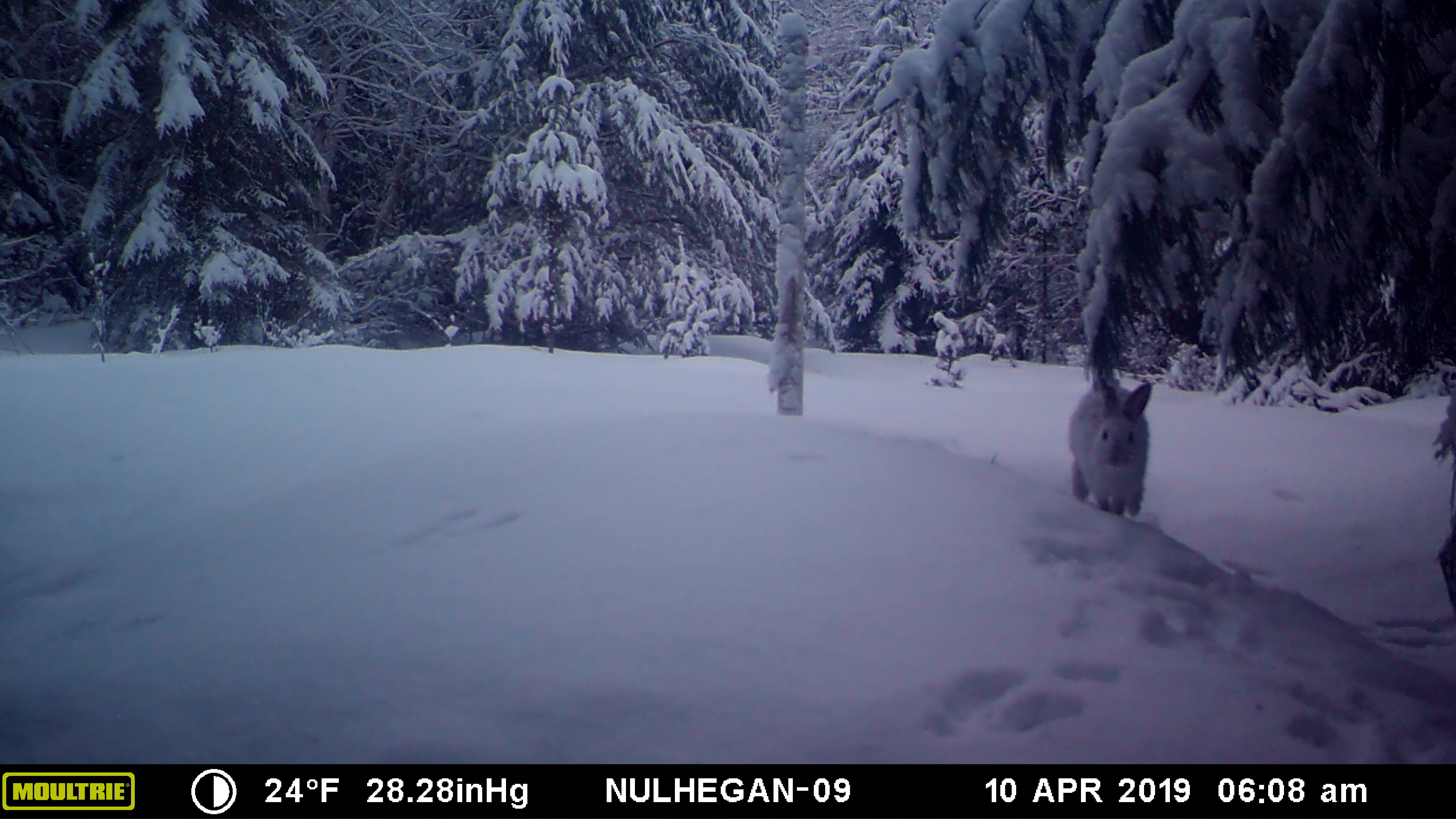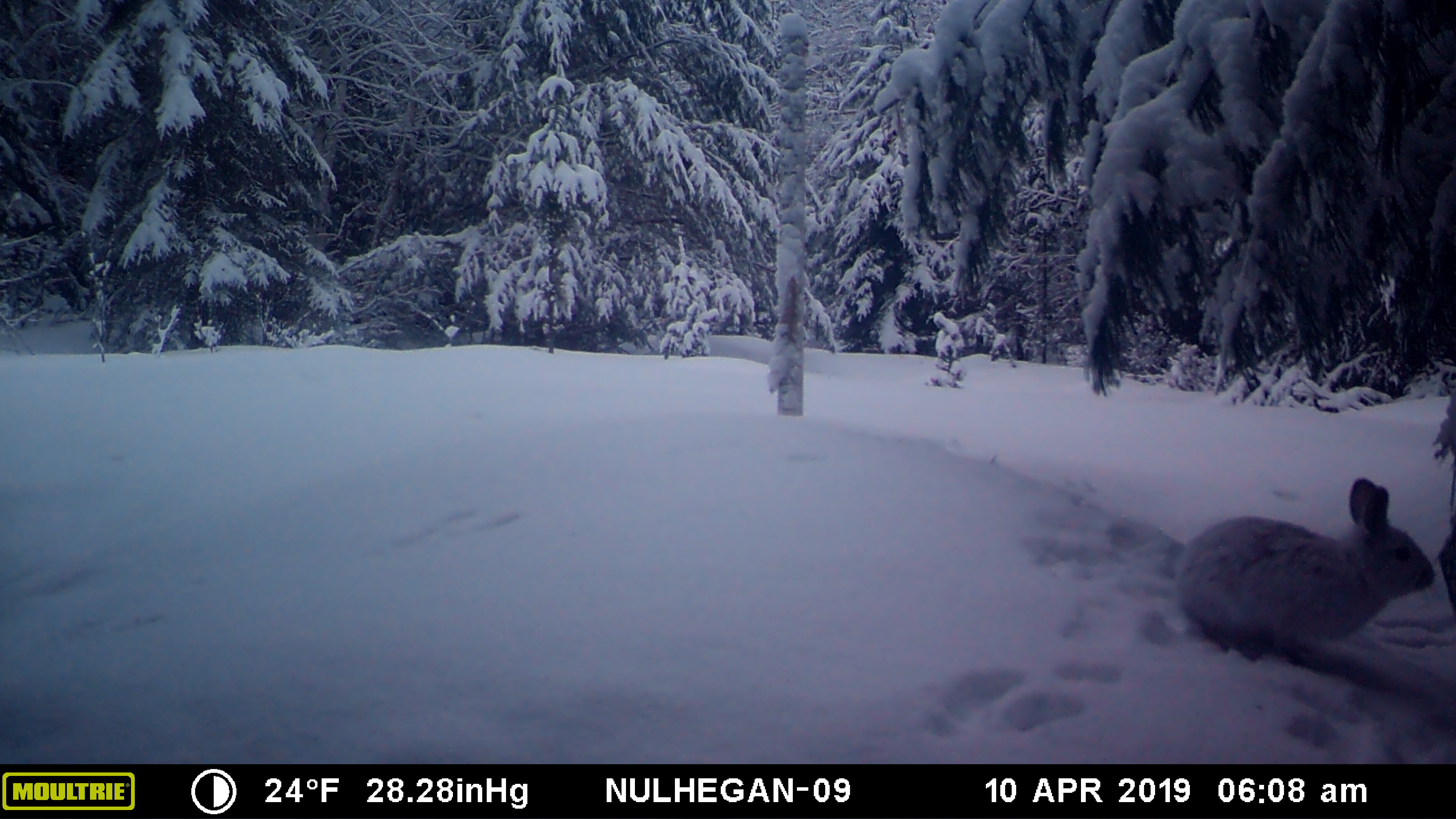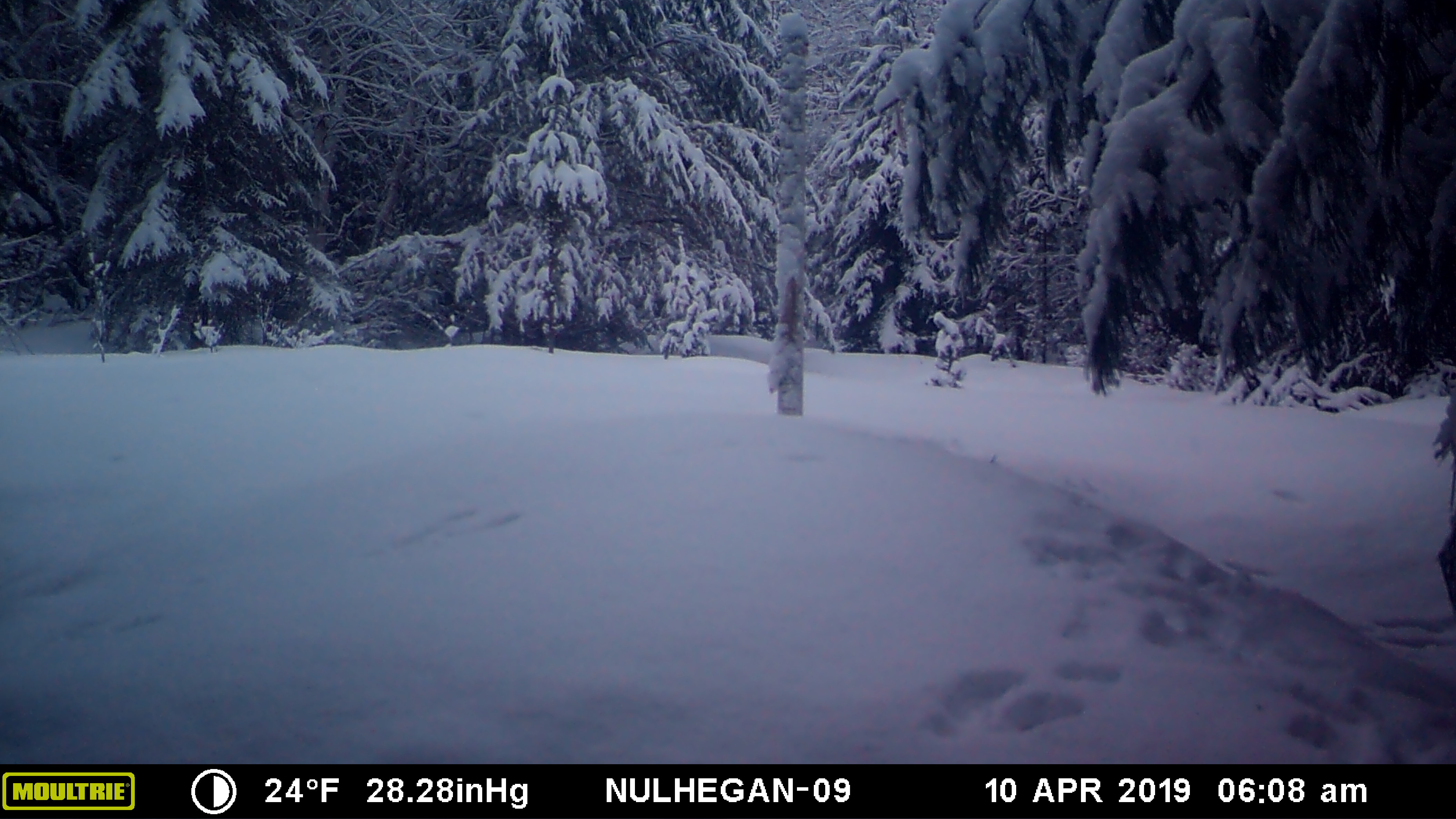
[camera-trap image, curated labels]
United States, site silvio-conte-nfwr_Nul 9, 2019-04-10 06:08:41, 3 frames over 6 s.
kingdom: Animalia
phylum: Chordata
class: Mammalia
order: Lagomorpha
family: Leporidae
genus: Lepus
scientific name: Lepus americanus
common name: snowshoe hare